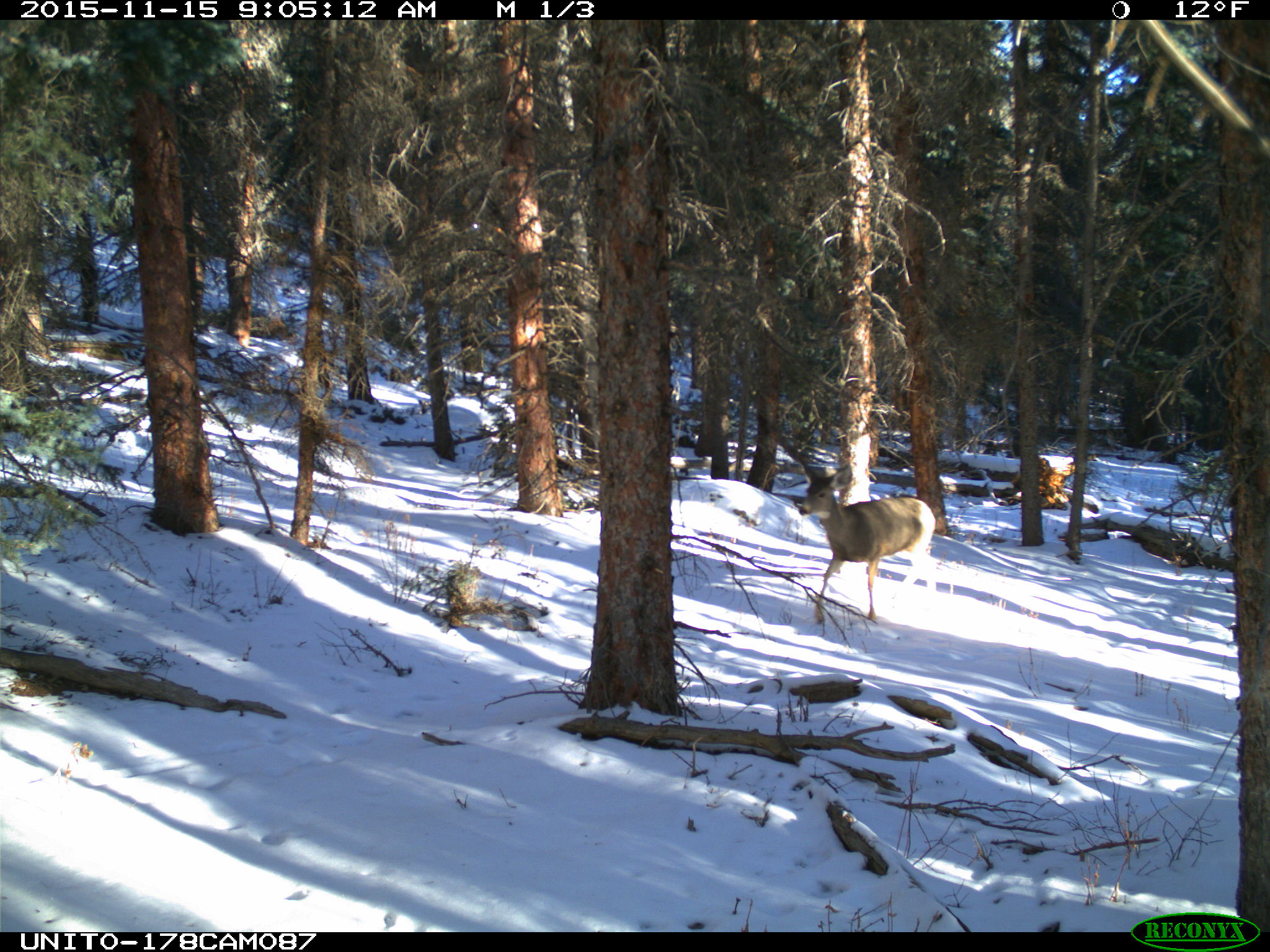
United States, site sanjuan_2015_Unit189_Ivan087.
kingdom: Animalia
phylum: Chordata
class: Mammalia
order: Artiodactyla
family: Cervidae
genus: Odocoileus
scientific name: Odocoileus hemionus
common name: mule deer